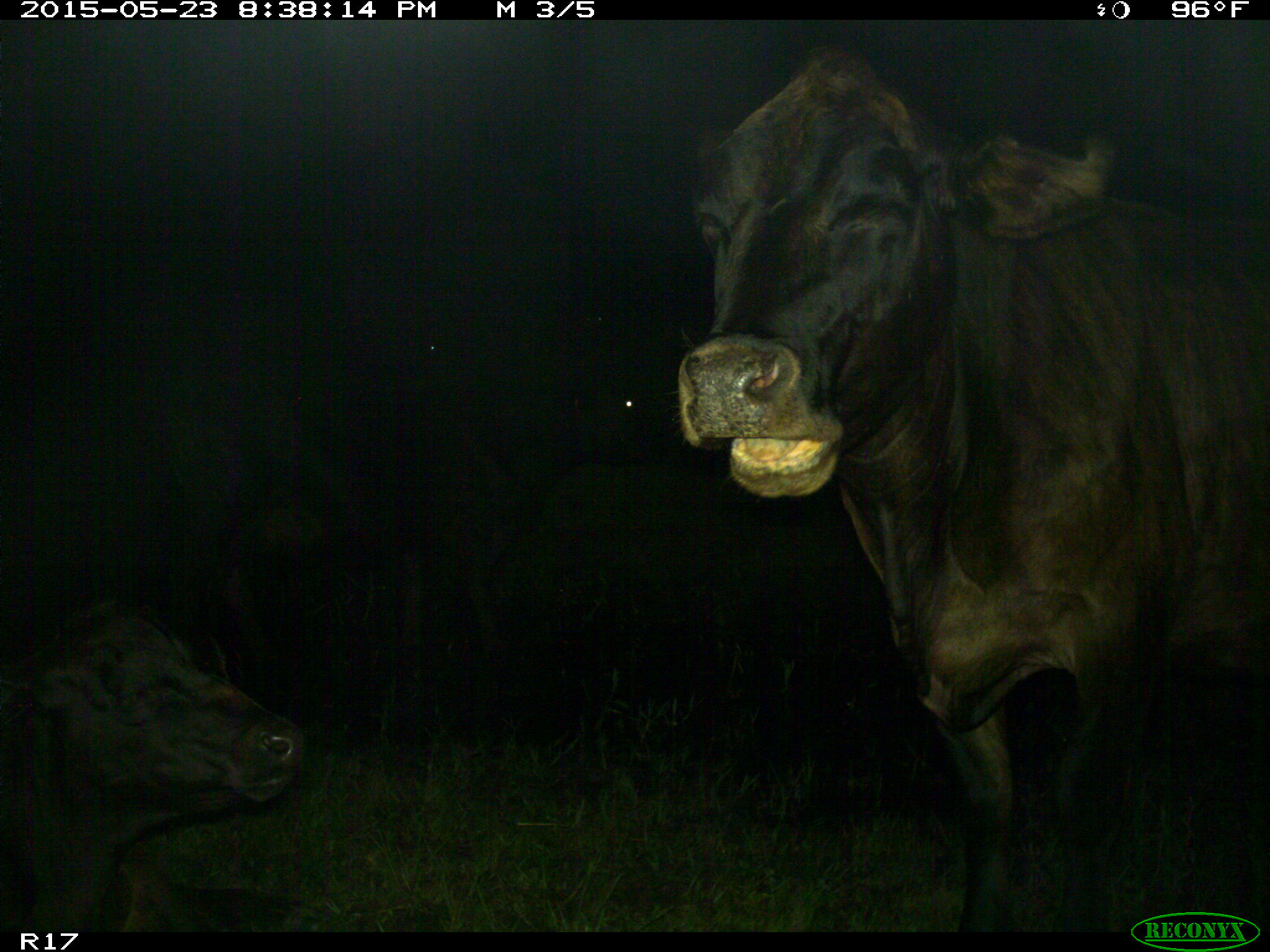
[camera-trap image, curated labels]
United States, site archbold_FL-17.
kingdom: Animalia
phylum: Chordata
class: Mammalia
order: Artiodactyla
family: Bovidae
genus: Bos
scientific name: Bos taurus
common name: domestic cow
Bos taurus (domestic cow).